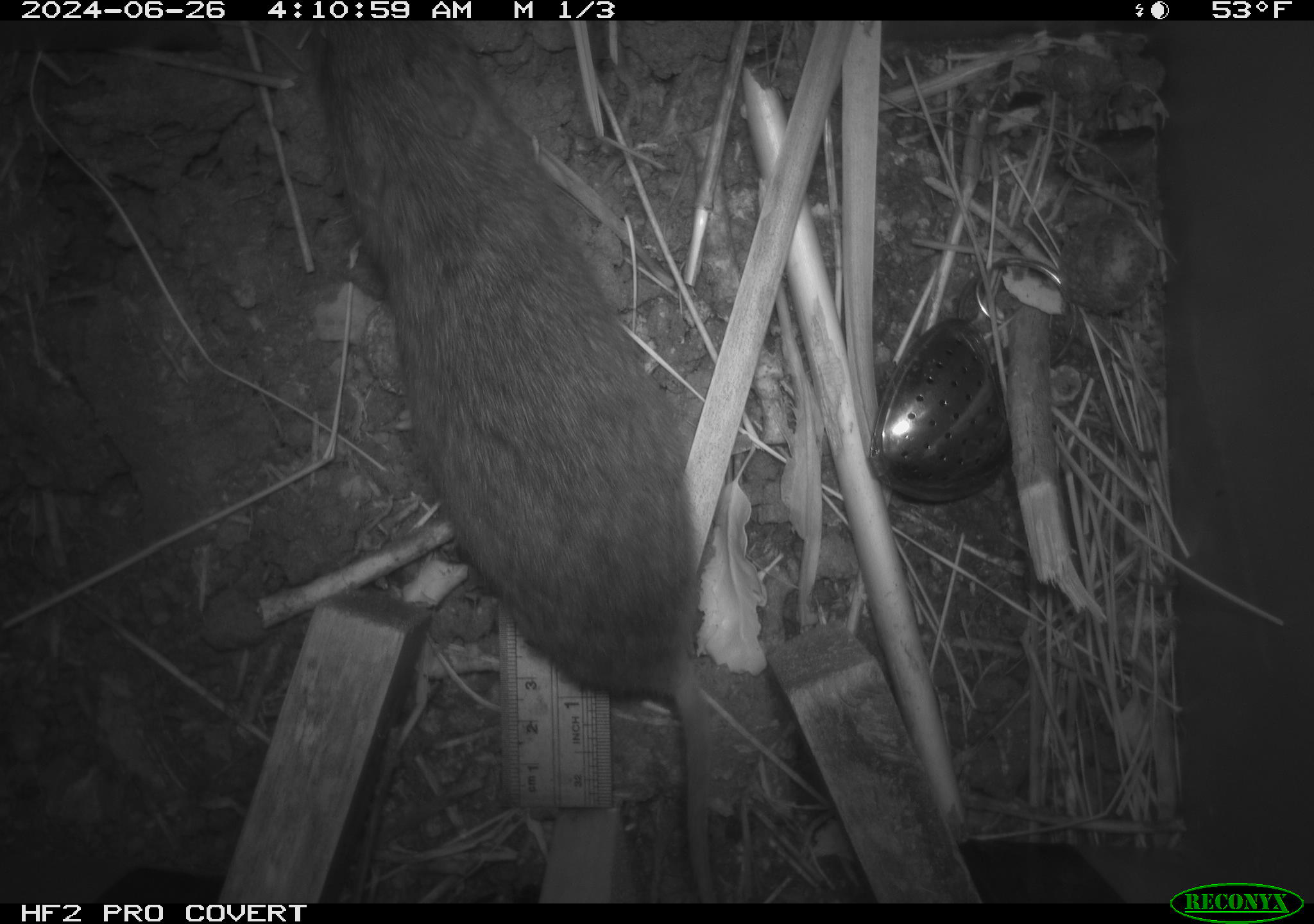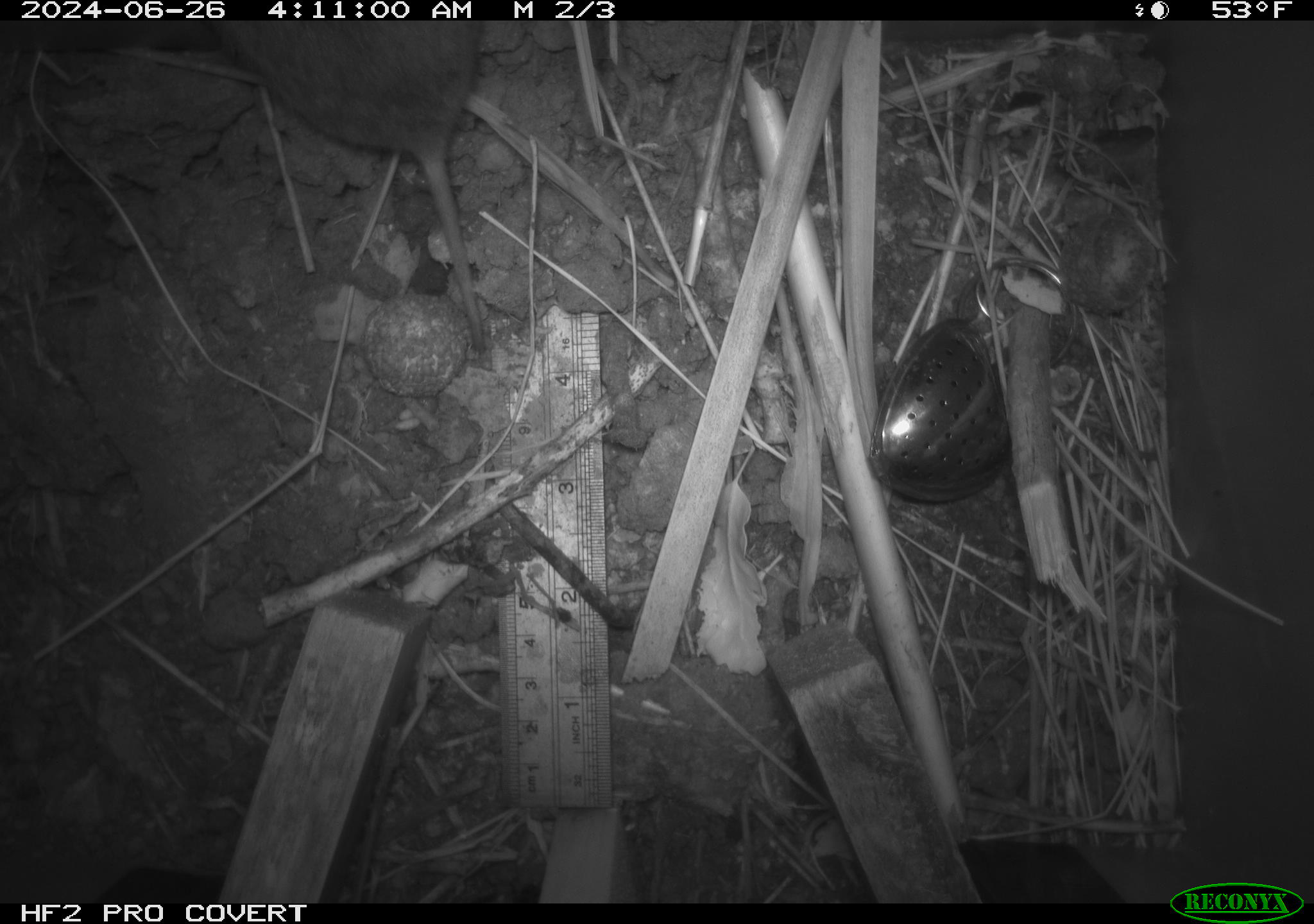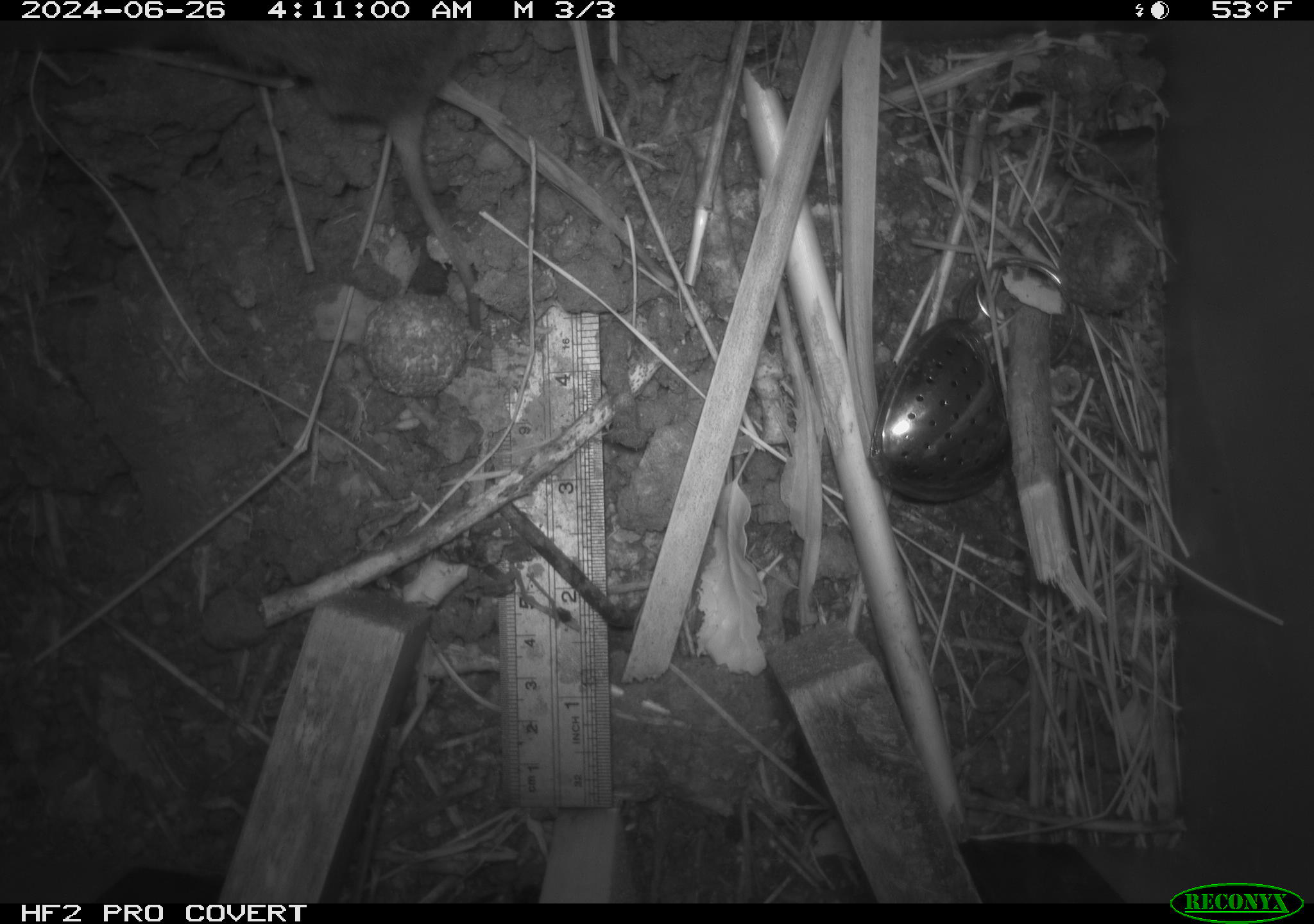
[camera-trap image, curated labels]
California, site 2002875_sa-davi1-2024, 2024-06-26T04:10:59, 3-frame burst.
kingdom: Animalia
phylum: Chordata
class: Mammalia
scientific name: Mammalia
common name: small mammal